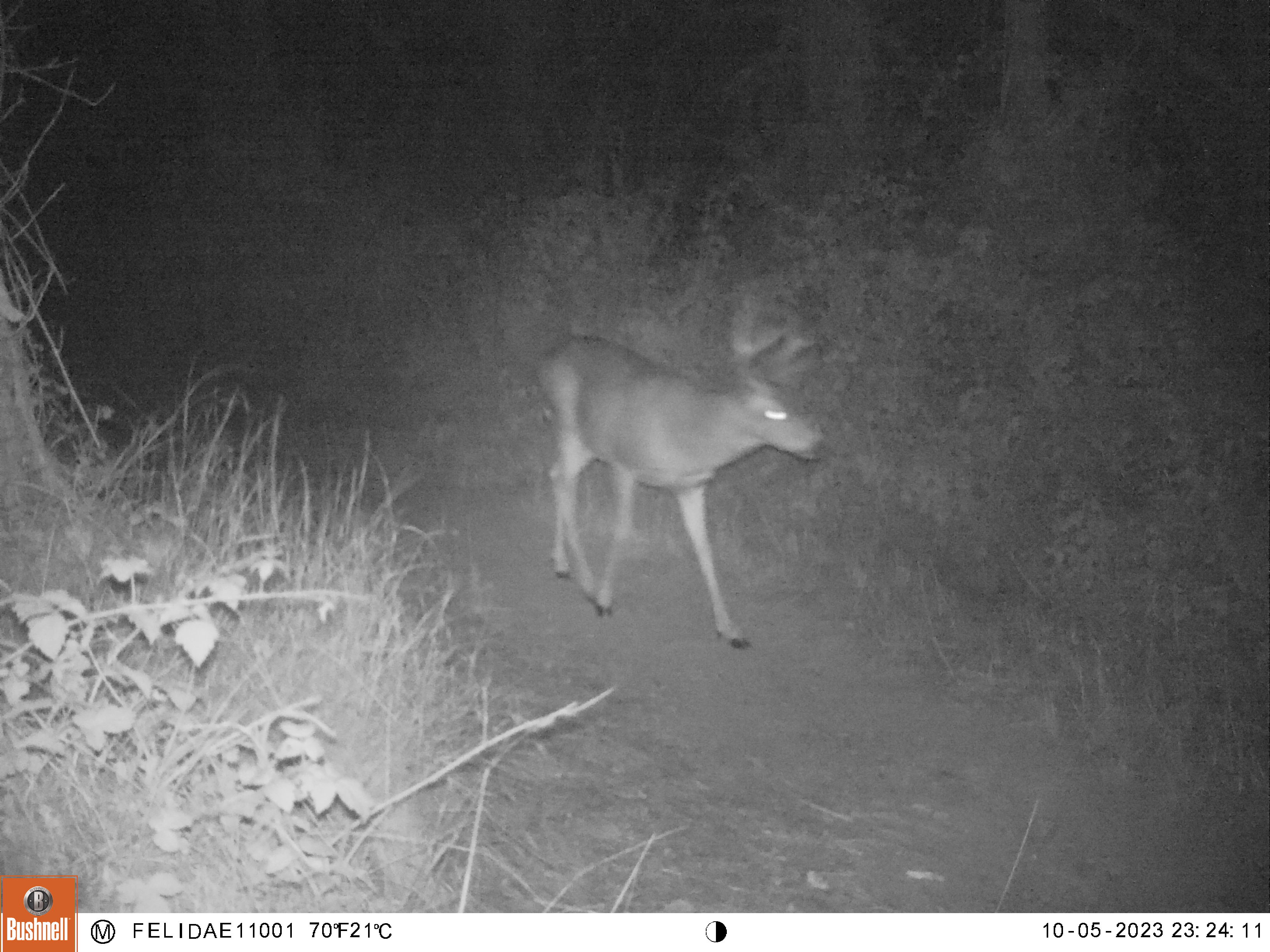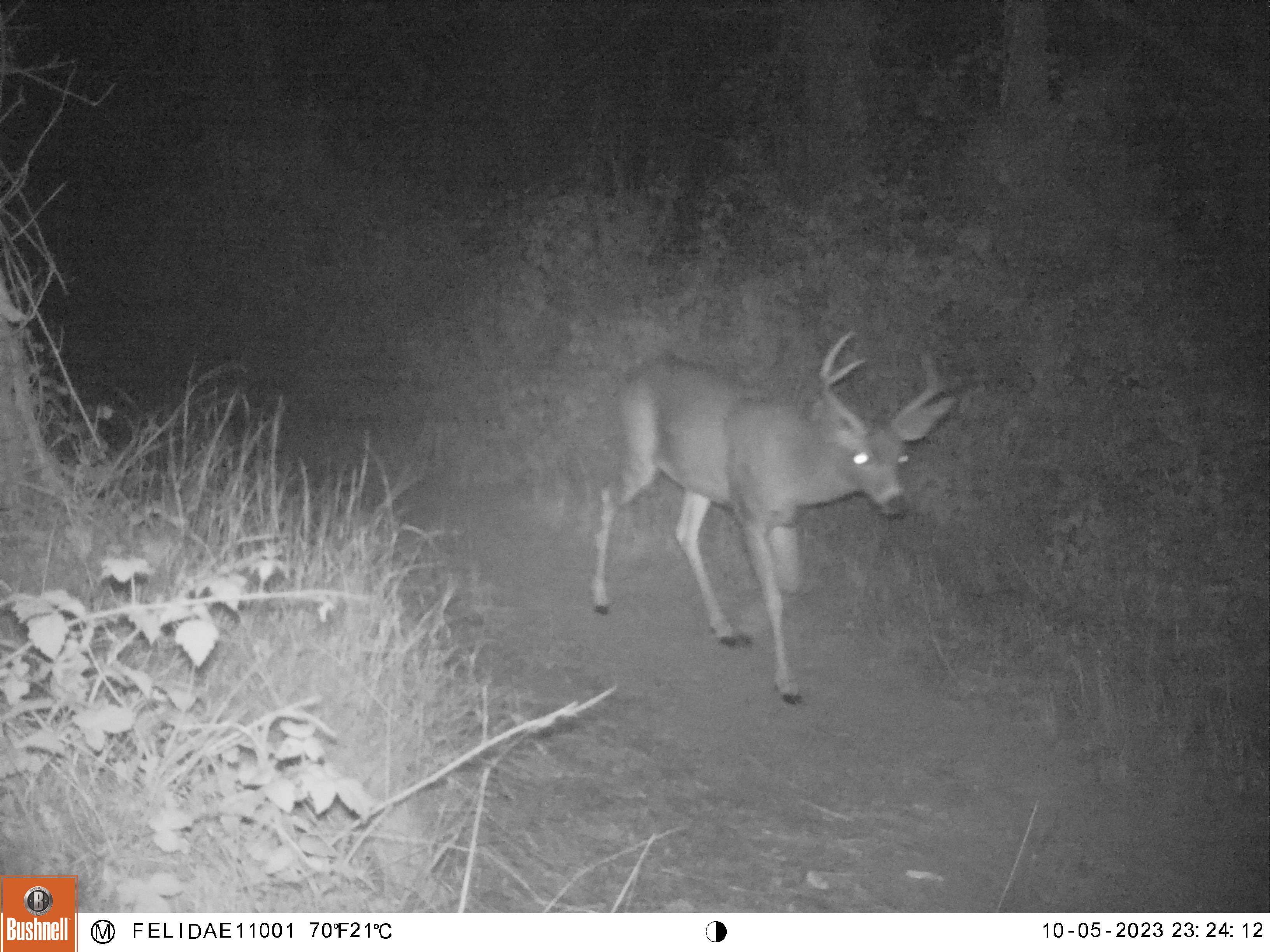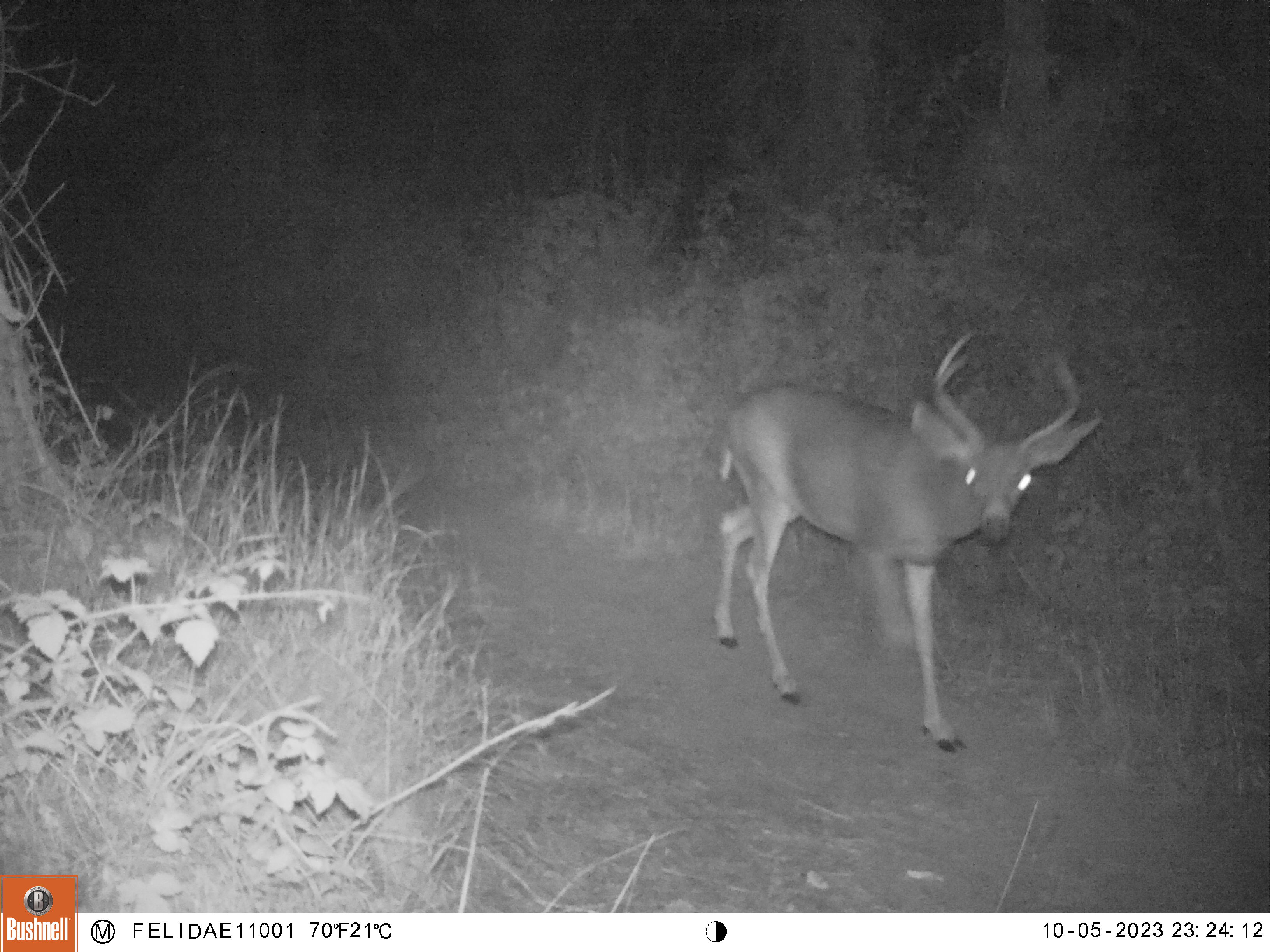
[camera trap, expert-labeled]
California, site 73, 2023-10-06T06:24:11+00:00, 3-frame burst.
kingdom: Animalia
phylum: Chordata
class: Mammalia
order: Artiodactyla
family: Cervidae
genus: Odocoileus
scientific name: Odocoileus hemionus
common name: mule deer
Mule deer (Odocoileus hemionus).